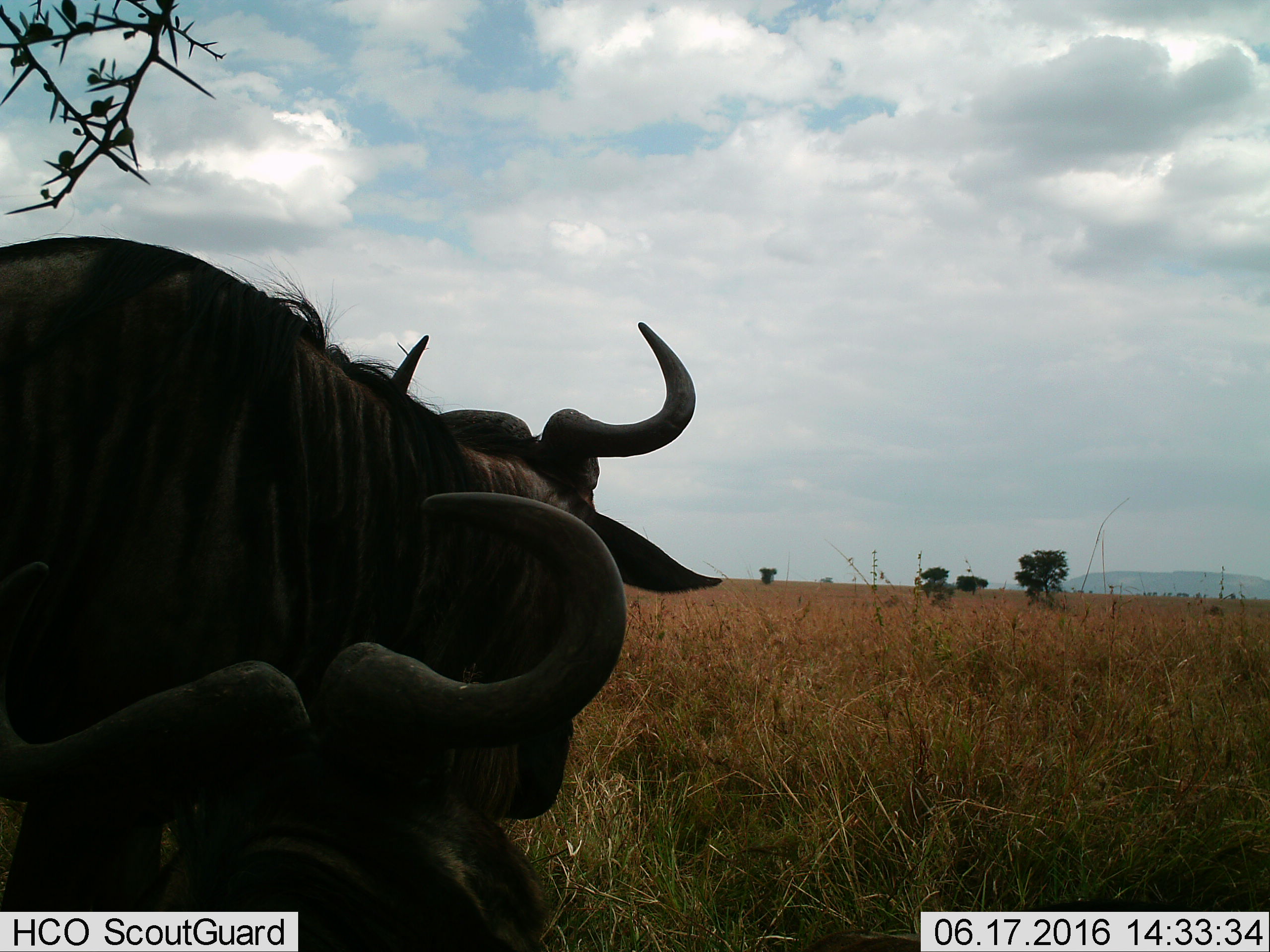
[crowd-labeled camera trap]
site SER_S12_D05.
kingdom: Animalia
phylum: Chordata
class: Mammalia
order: Artiodactyla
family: Bovidae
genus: Connochaetes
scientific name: Connochaetes taurinus taurinus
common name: blue wildebeest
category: wildebeestblue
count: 2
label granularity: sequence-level